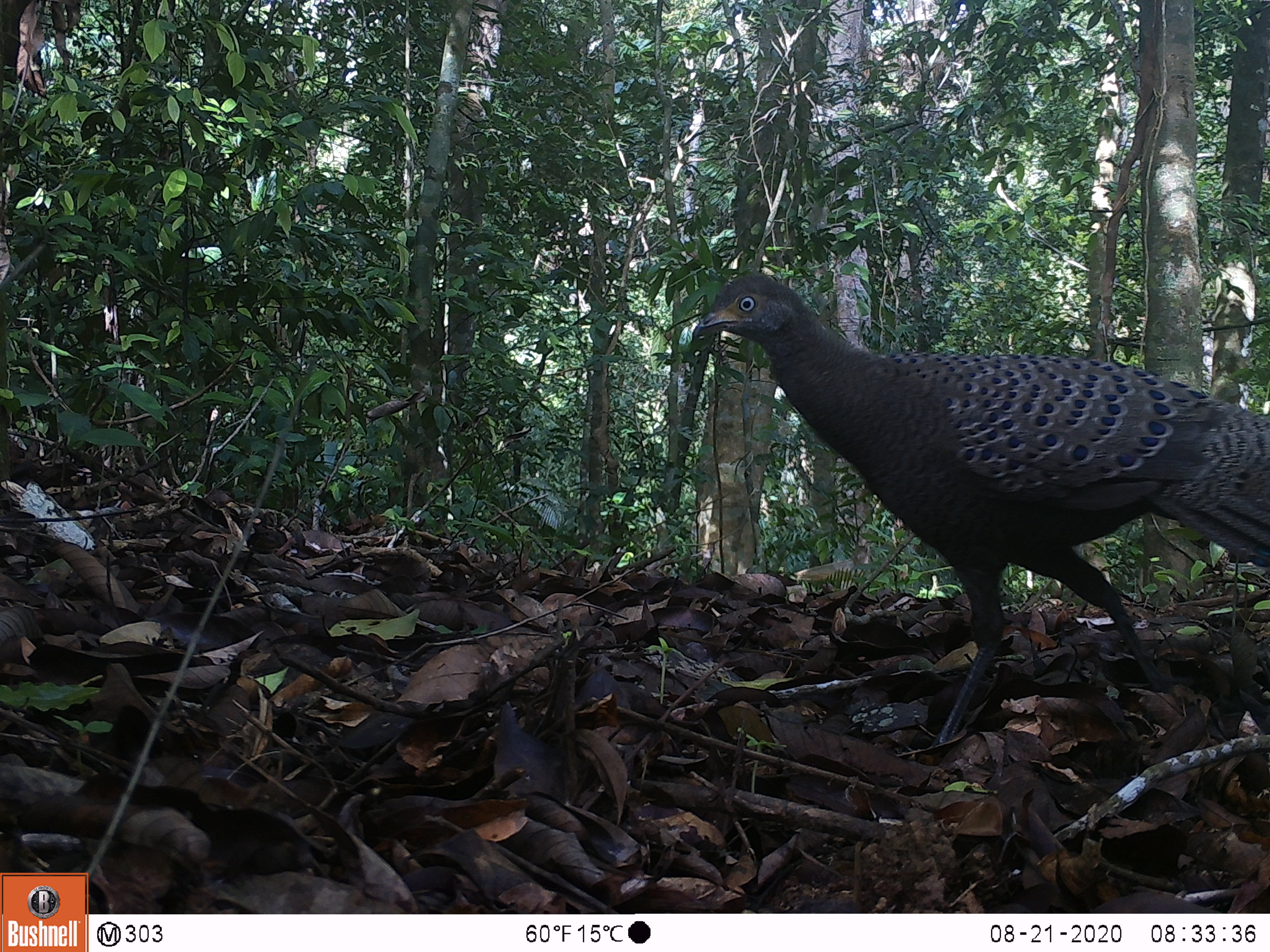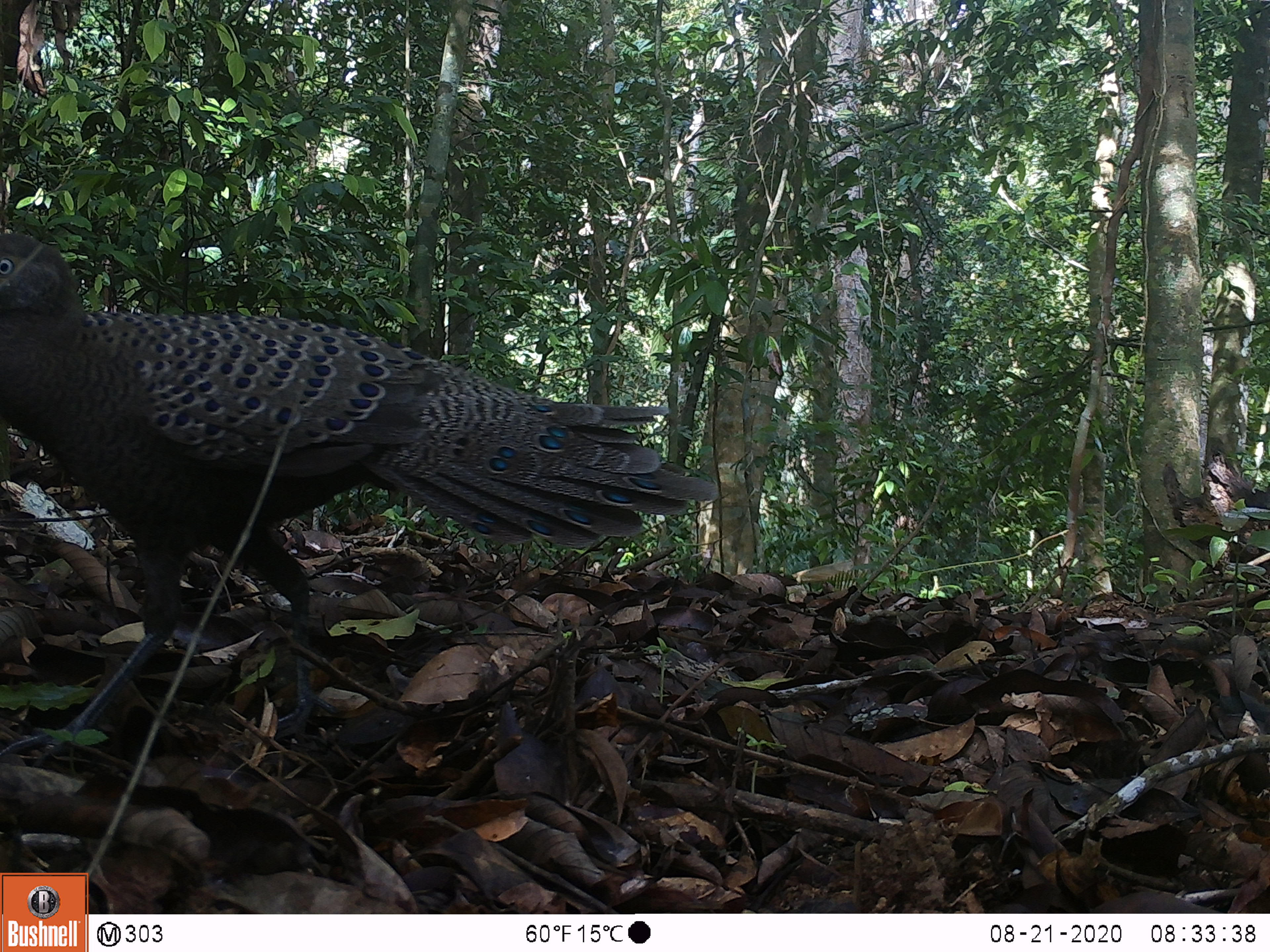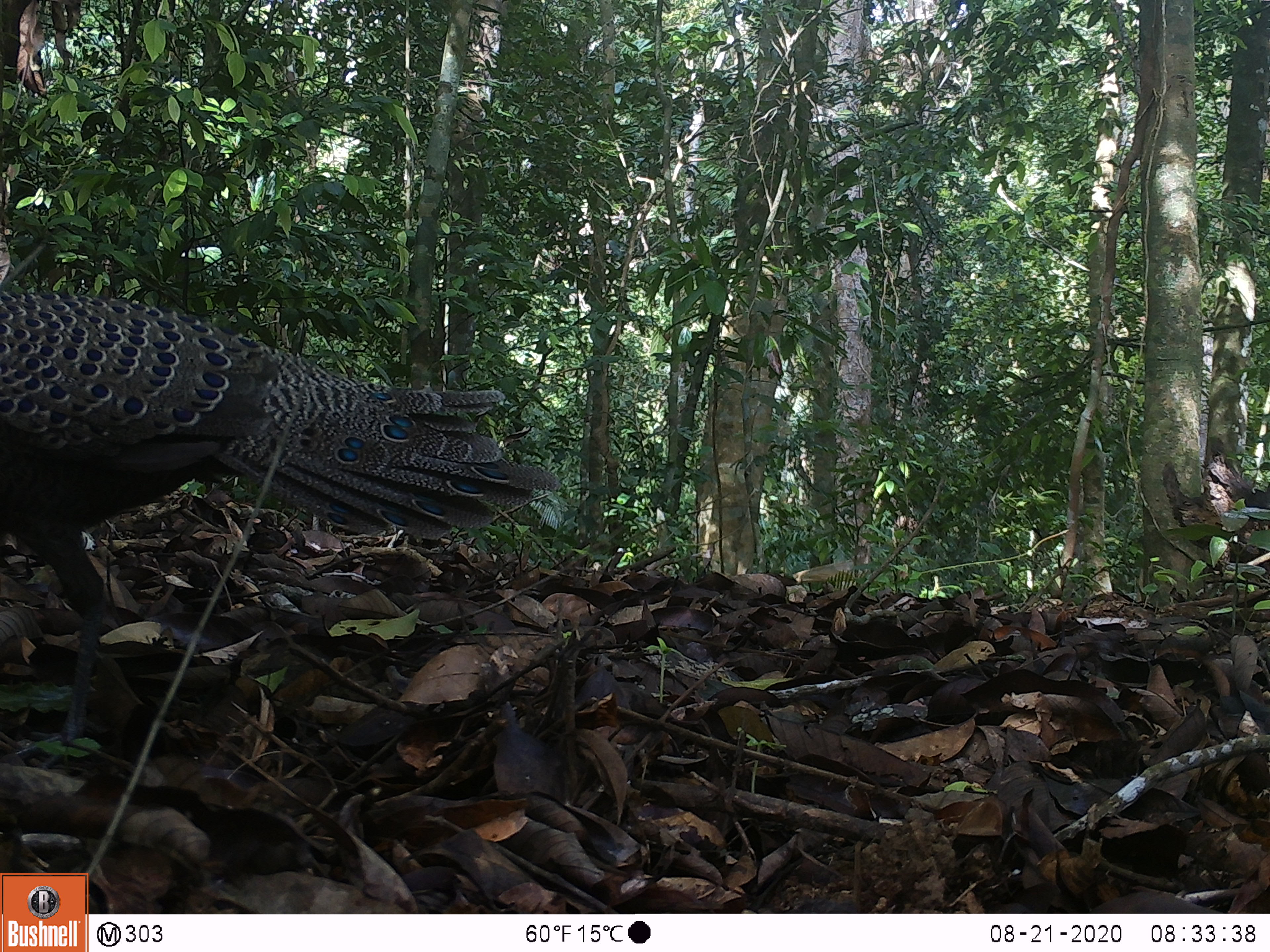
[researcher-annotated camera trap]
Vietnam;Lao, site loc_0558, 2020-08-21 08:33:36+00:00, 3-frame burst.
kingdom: Animalia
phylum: Chordata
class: Aves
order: Galliformes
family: Phasianidae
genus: Polyplectron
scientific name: Polyplectron bicalcaratum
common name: gray peacock-pheasant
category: grey peacock pheasant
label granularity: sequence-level